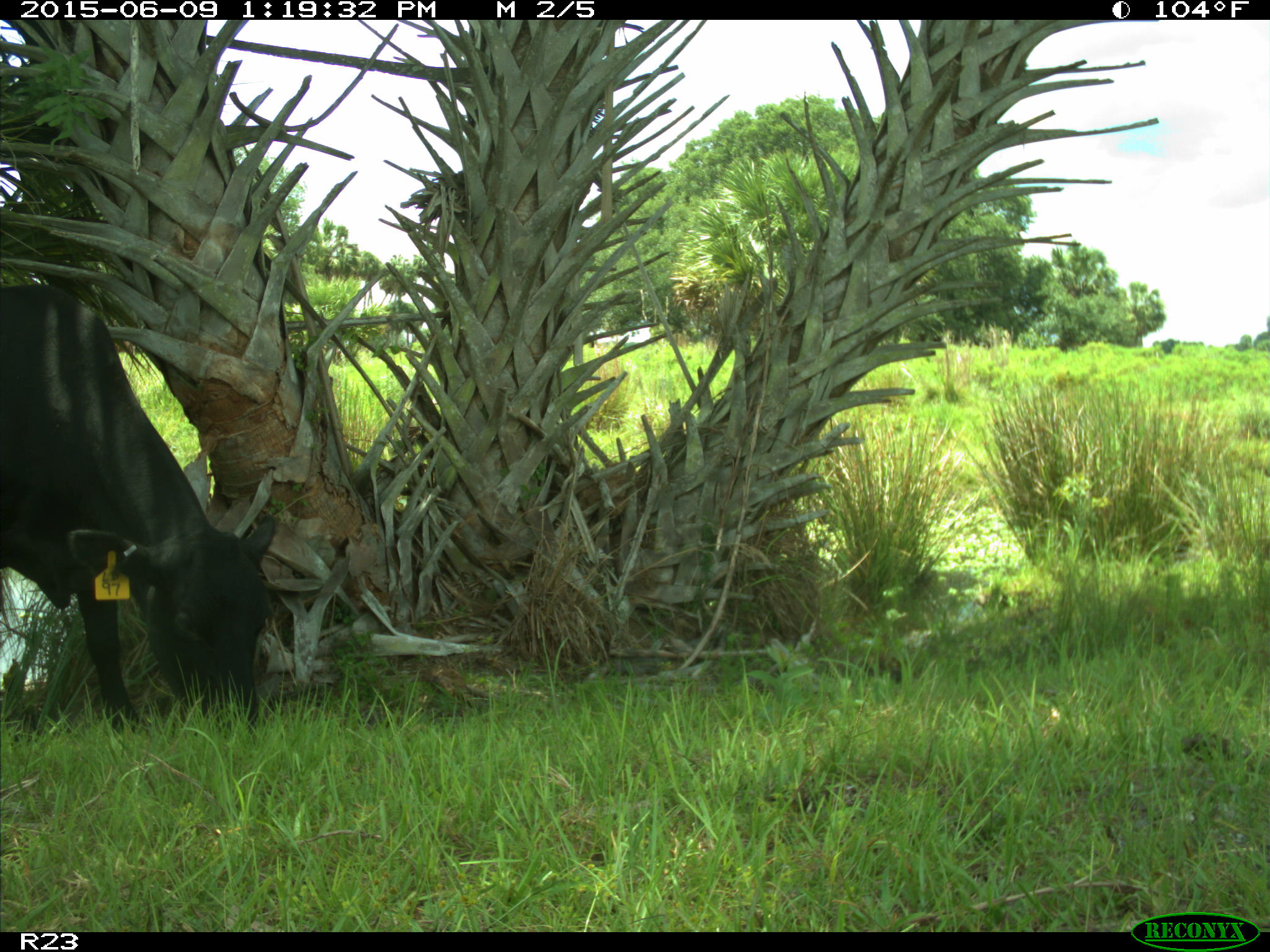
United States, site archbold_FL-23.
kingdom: Animalia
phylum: Chordata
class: Mammalia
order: Artiodactyla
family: Bovidae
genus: Bos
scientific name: Bos taurus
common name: domestic cow